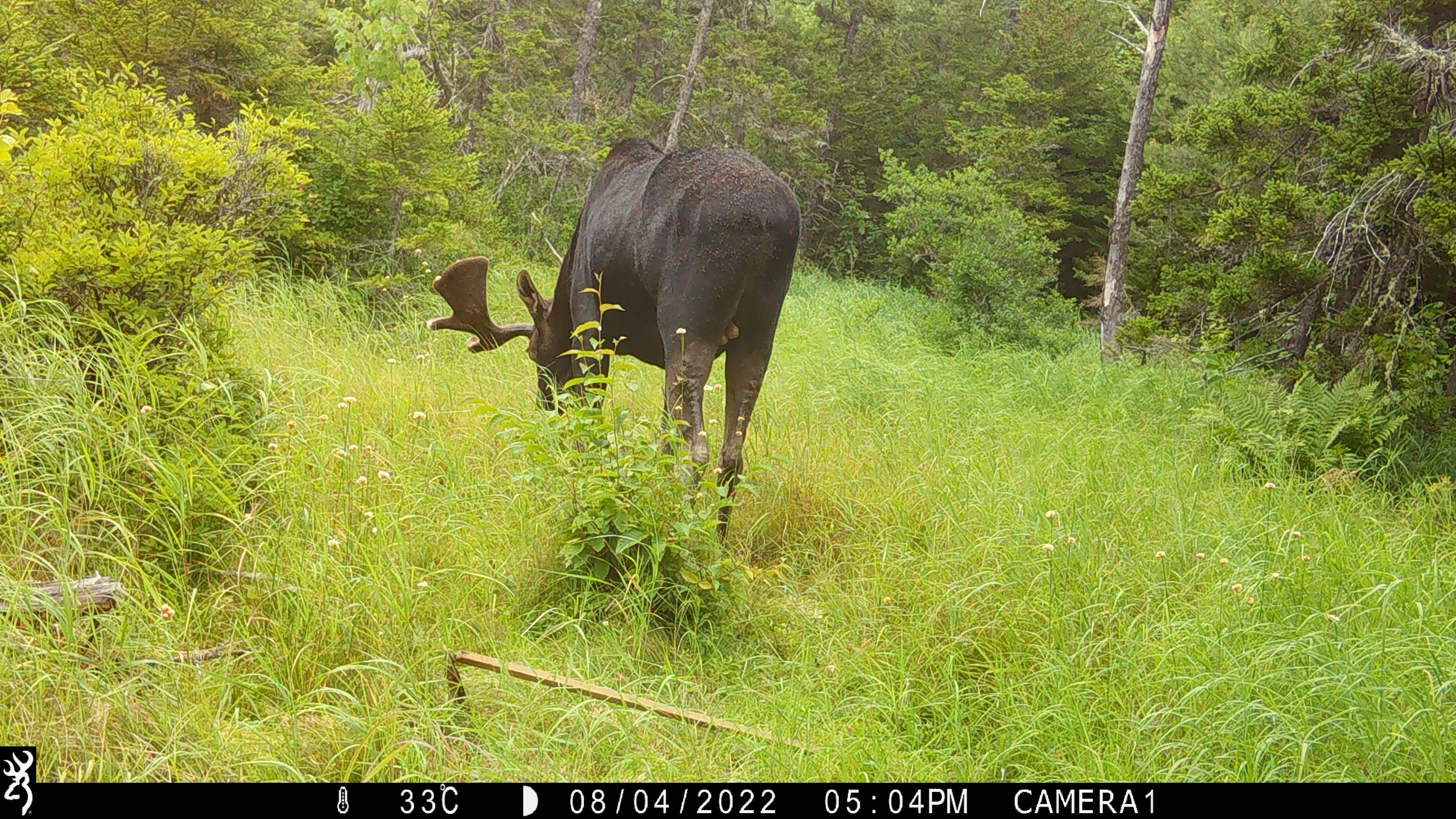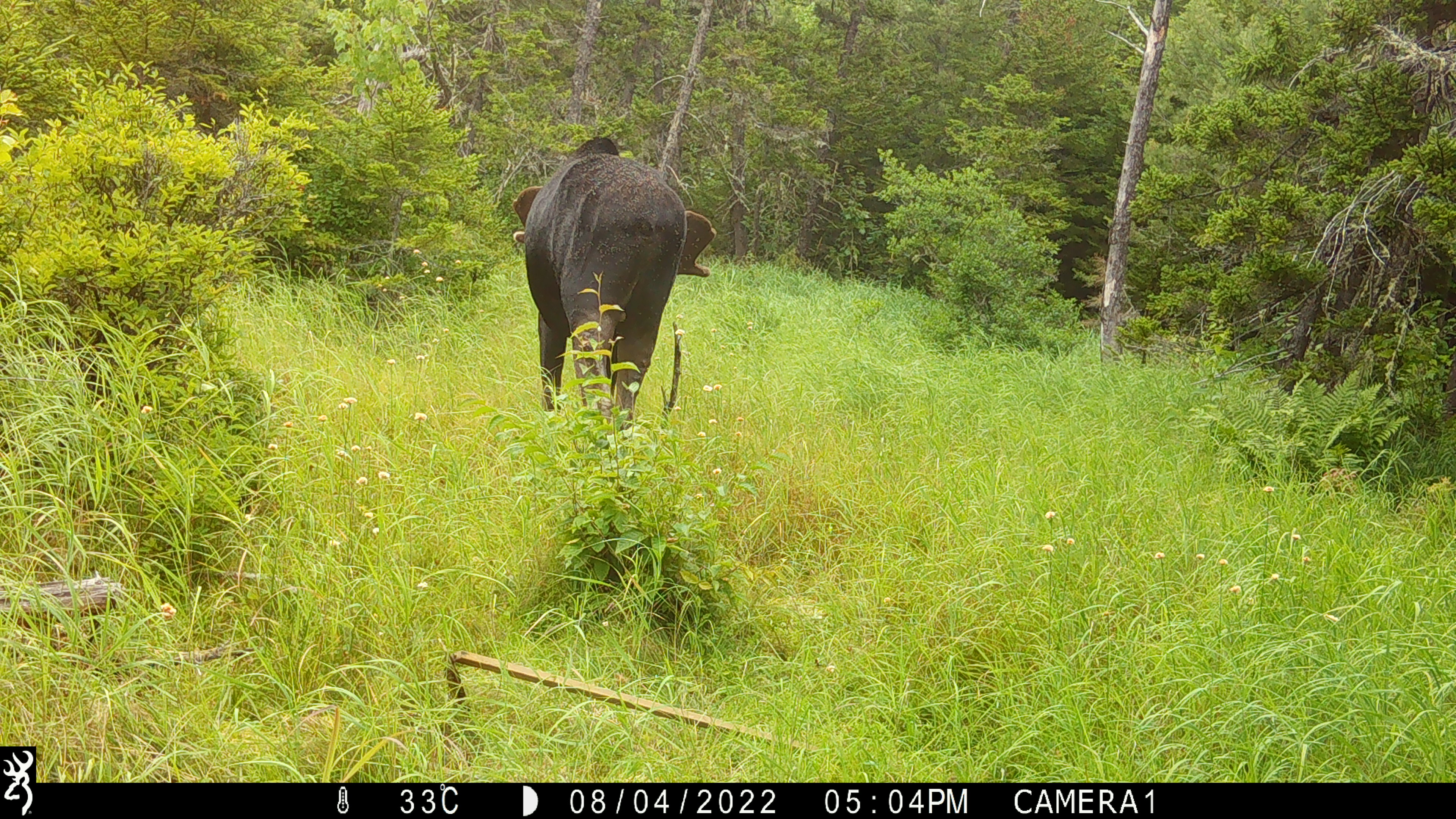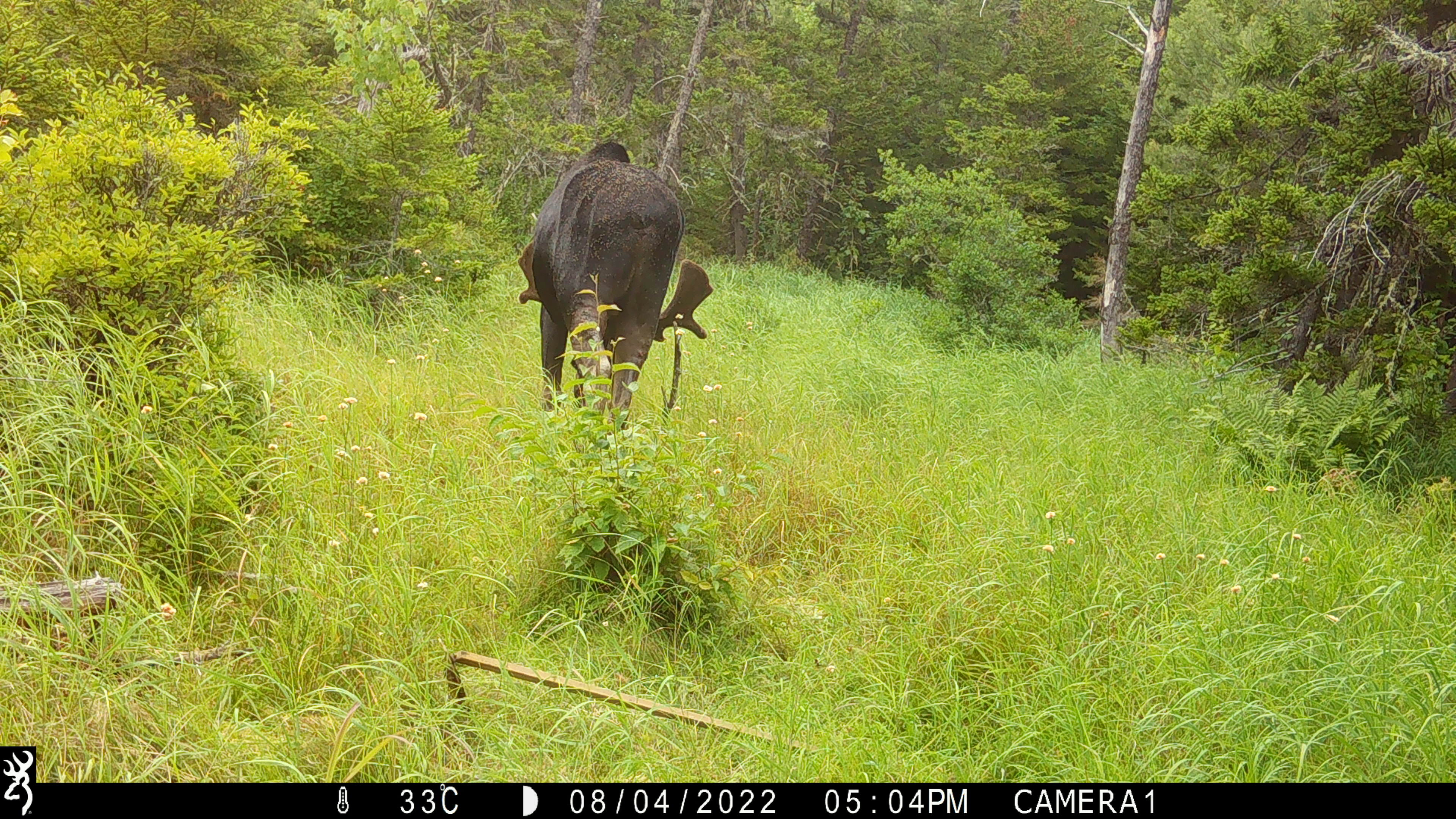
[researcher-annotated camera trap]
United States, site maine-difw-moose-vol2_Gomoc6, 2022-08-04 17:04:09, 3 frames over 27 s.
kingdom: Animalia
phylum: Chordata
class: Mammalia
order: Artiodactyla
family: Cervidae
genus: Alces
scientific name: Alces alces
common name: moose